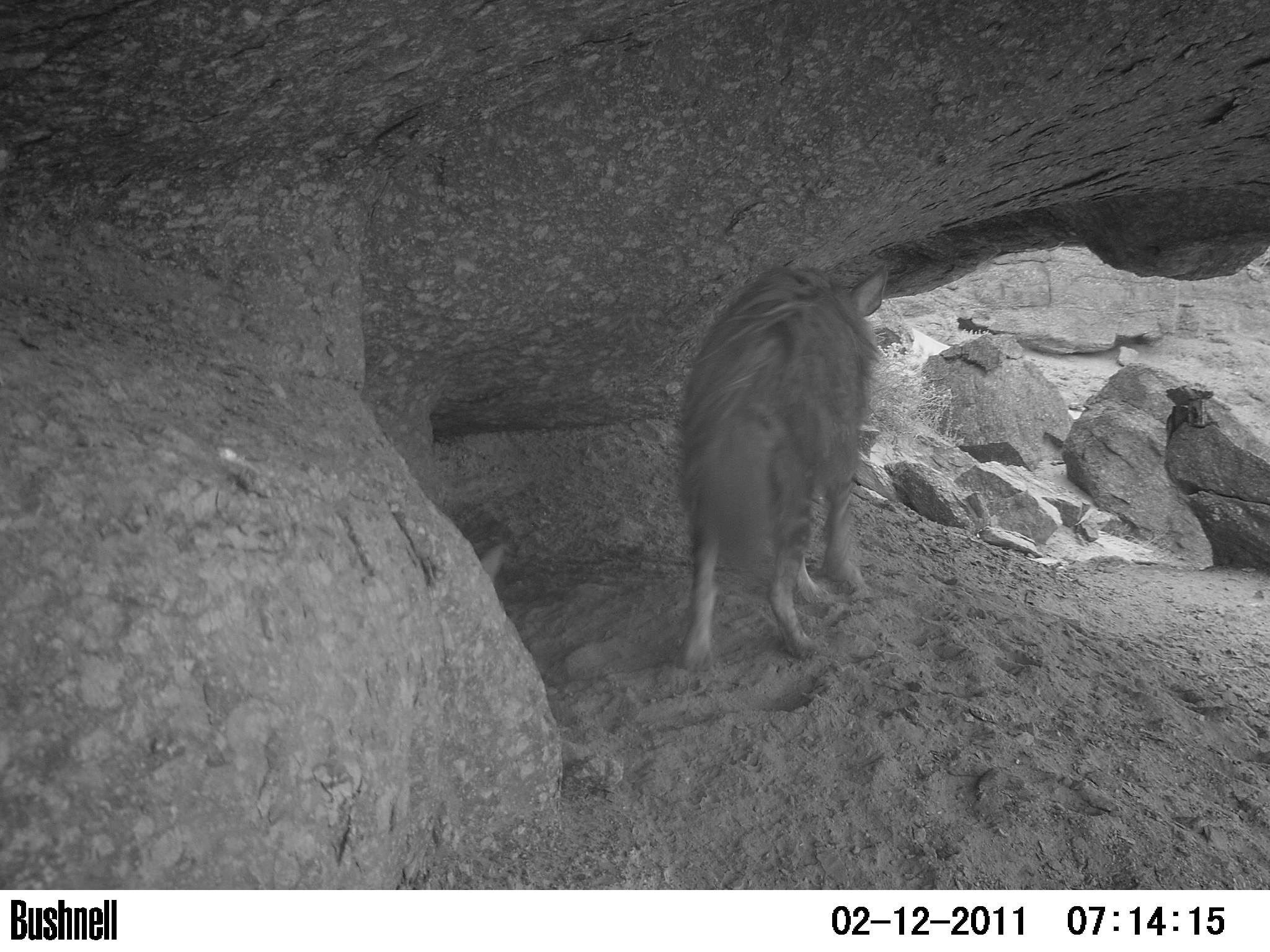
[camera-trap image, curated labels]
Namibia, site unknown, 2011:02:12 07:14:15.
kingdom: Animalia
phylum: Chordata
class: Mammalia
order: Carnivora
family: Hyaenidae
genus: Parahyaena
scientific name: Parahyaena brunnea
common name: brown hyena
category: hyaena brunnea